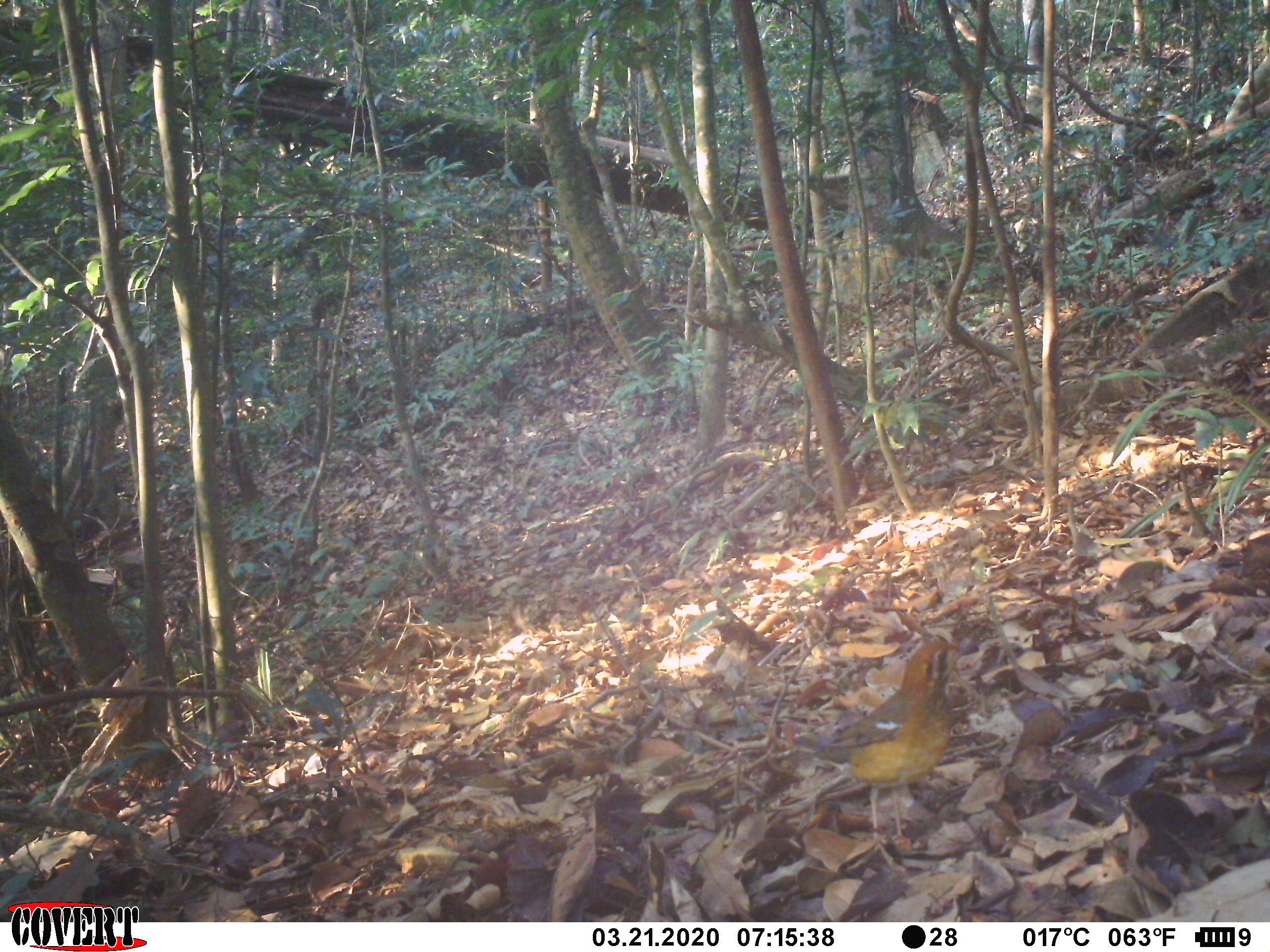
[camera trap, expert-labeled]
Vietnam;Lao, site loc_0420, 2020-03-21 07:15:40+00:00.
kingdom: Animalia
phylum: Chordata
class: Aves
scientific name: Aves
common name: bird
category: unidentified bird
Unidentified bird (bird) (Aves). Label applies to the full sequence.